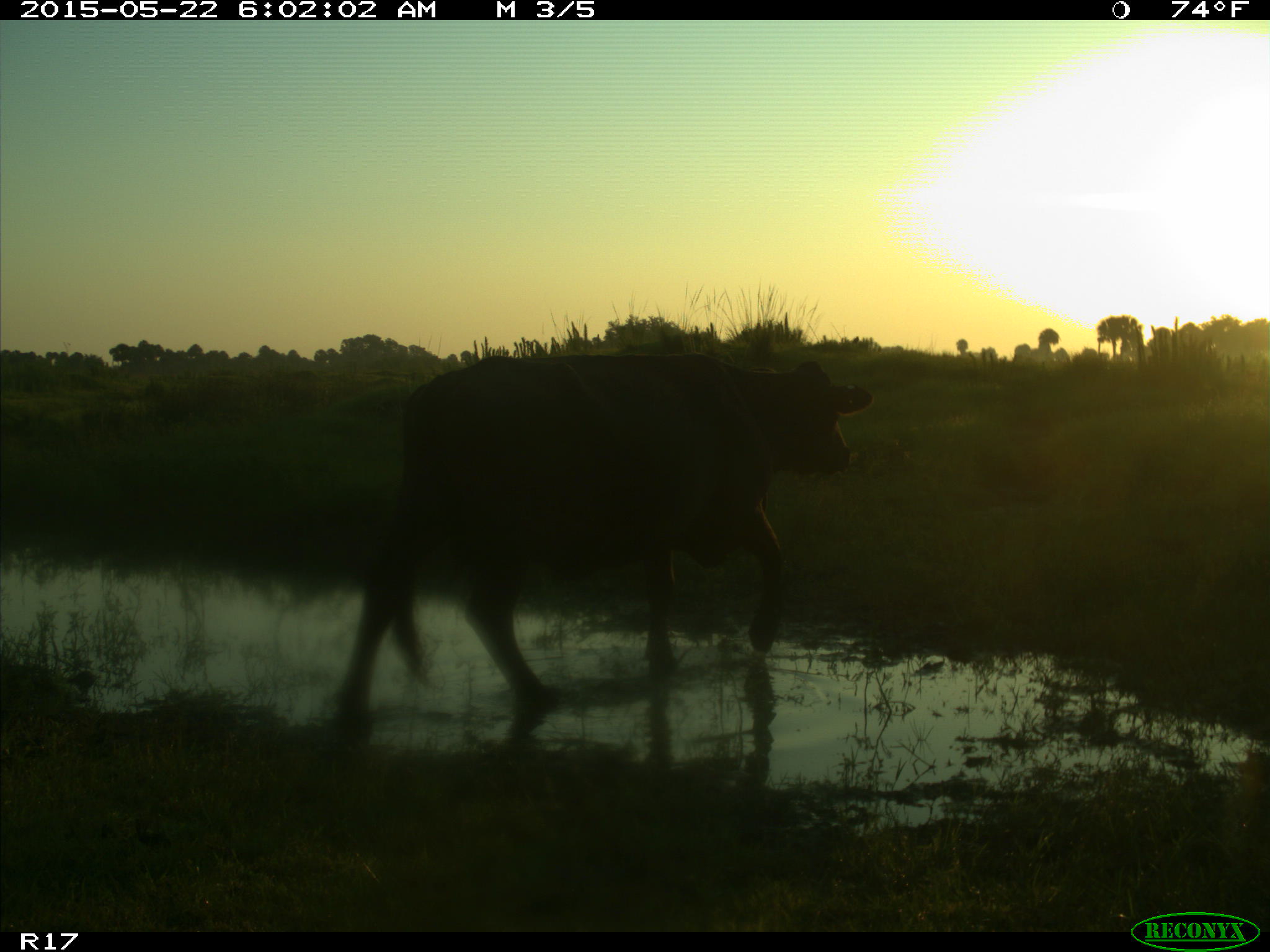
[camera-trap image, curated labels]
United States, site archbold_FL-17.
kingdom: Animalia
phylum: Chordata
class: Mammalia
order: Artiodactyla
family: Bovidae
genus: Bos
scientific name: Bos taurus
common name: domestic cow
Bos taurus (domestic cow).